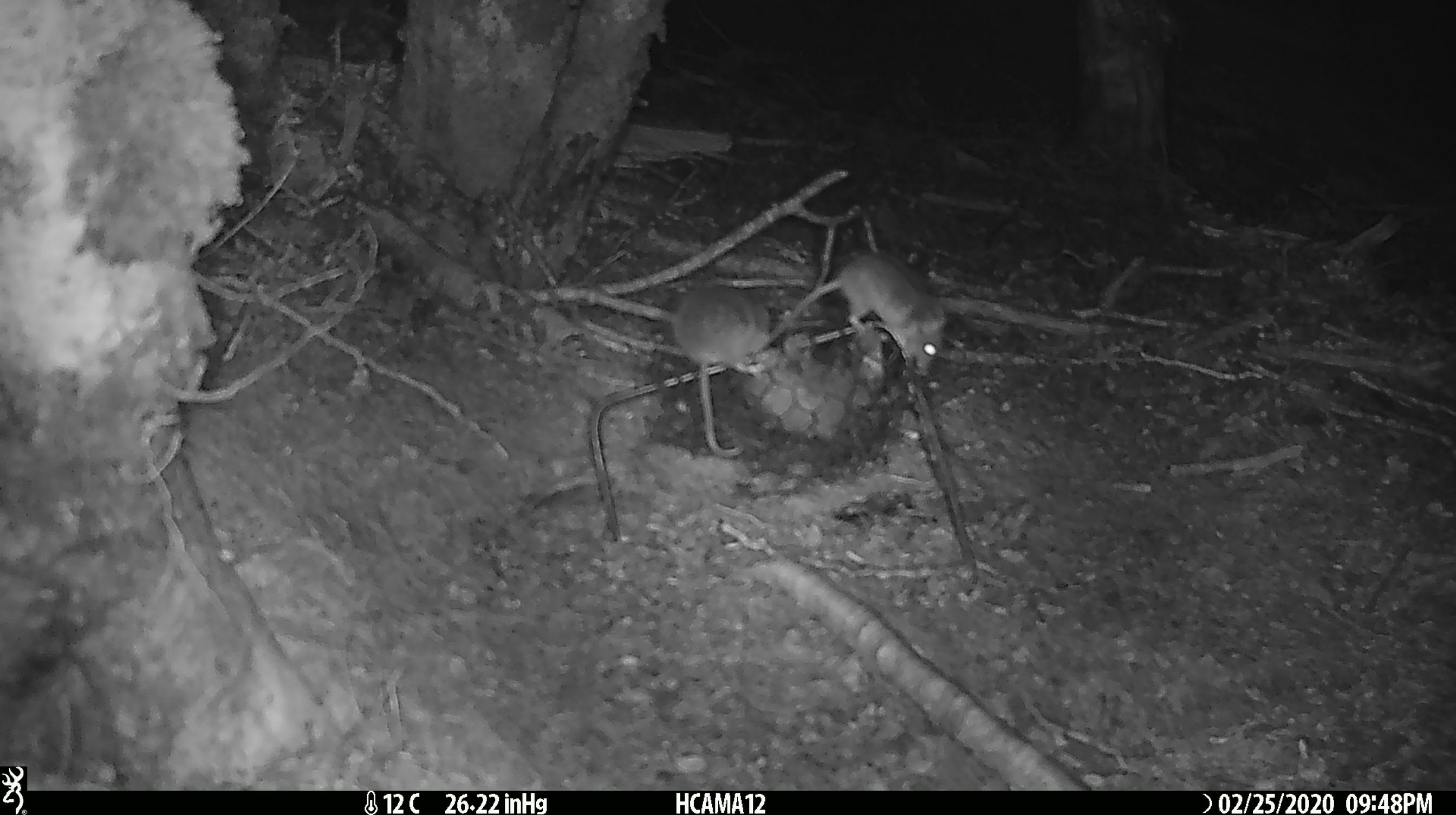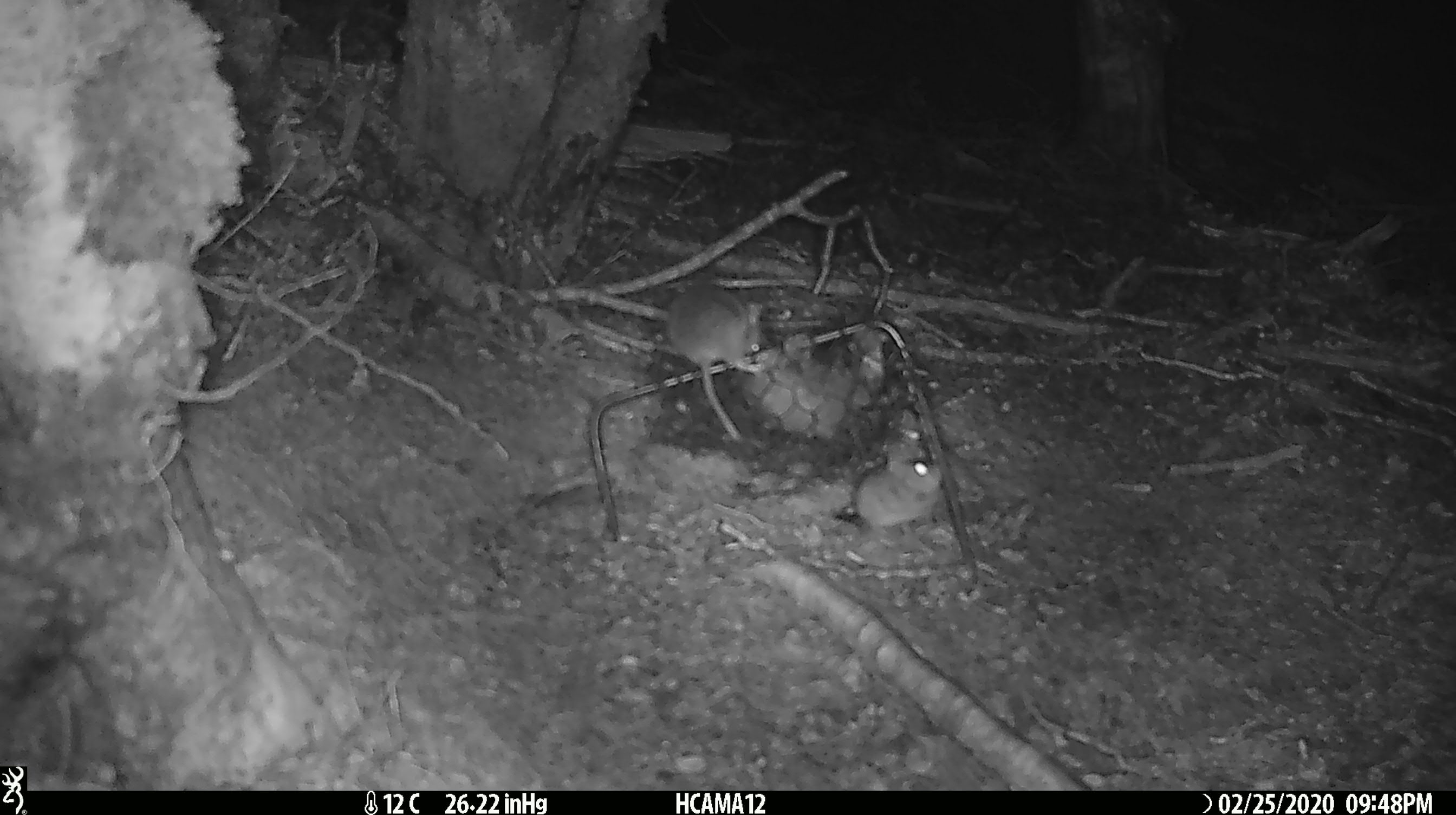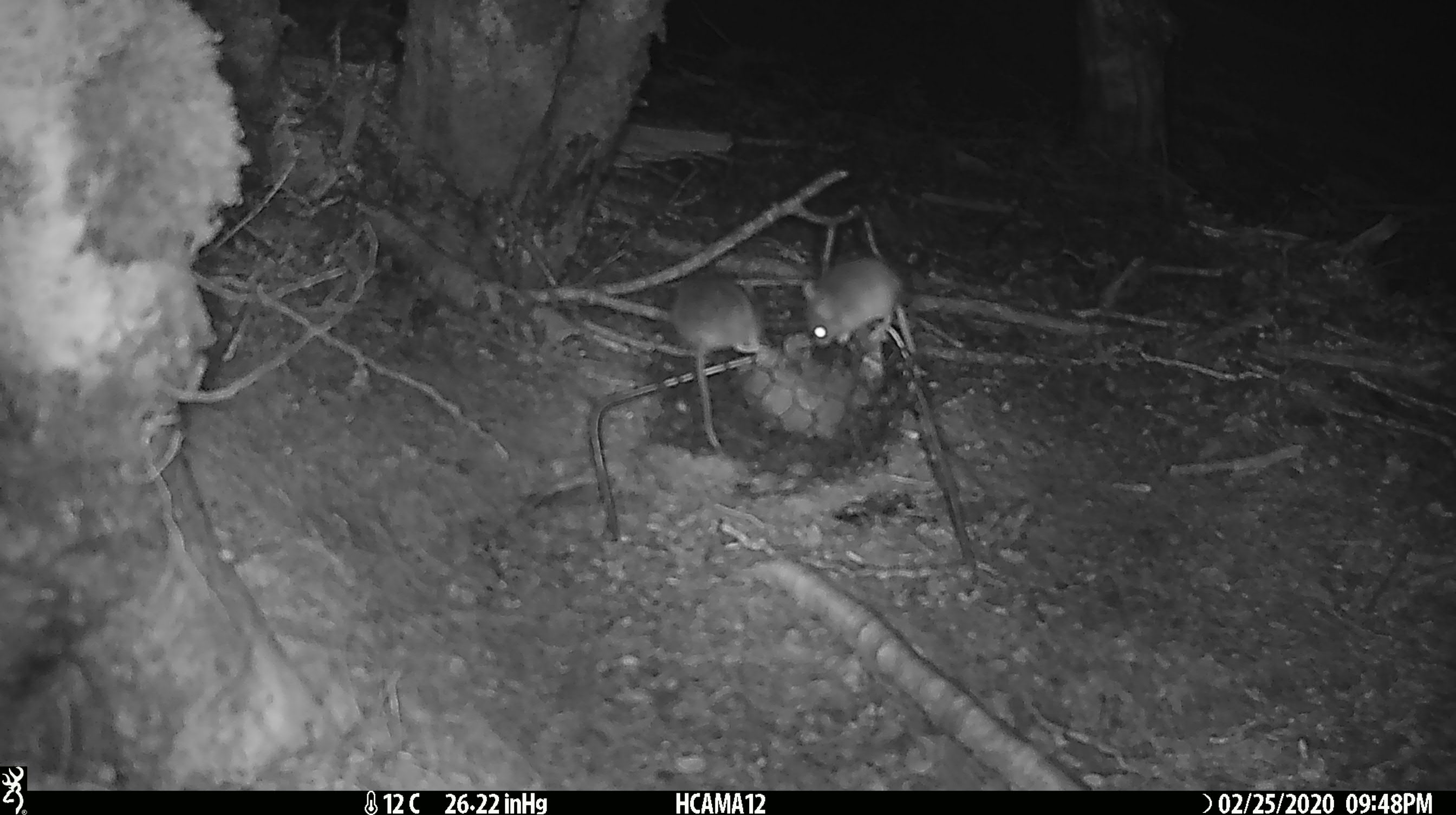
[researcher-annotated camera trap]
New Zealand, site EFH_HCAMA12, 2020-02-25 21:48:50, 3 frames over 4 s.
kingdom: Animalia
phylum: Chordata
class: Mammalia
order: Rodentia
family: Muridae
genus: Mus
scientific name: Mus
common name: mouse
Mouse (Mus).